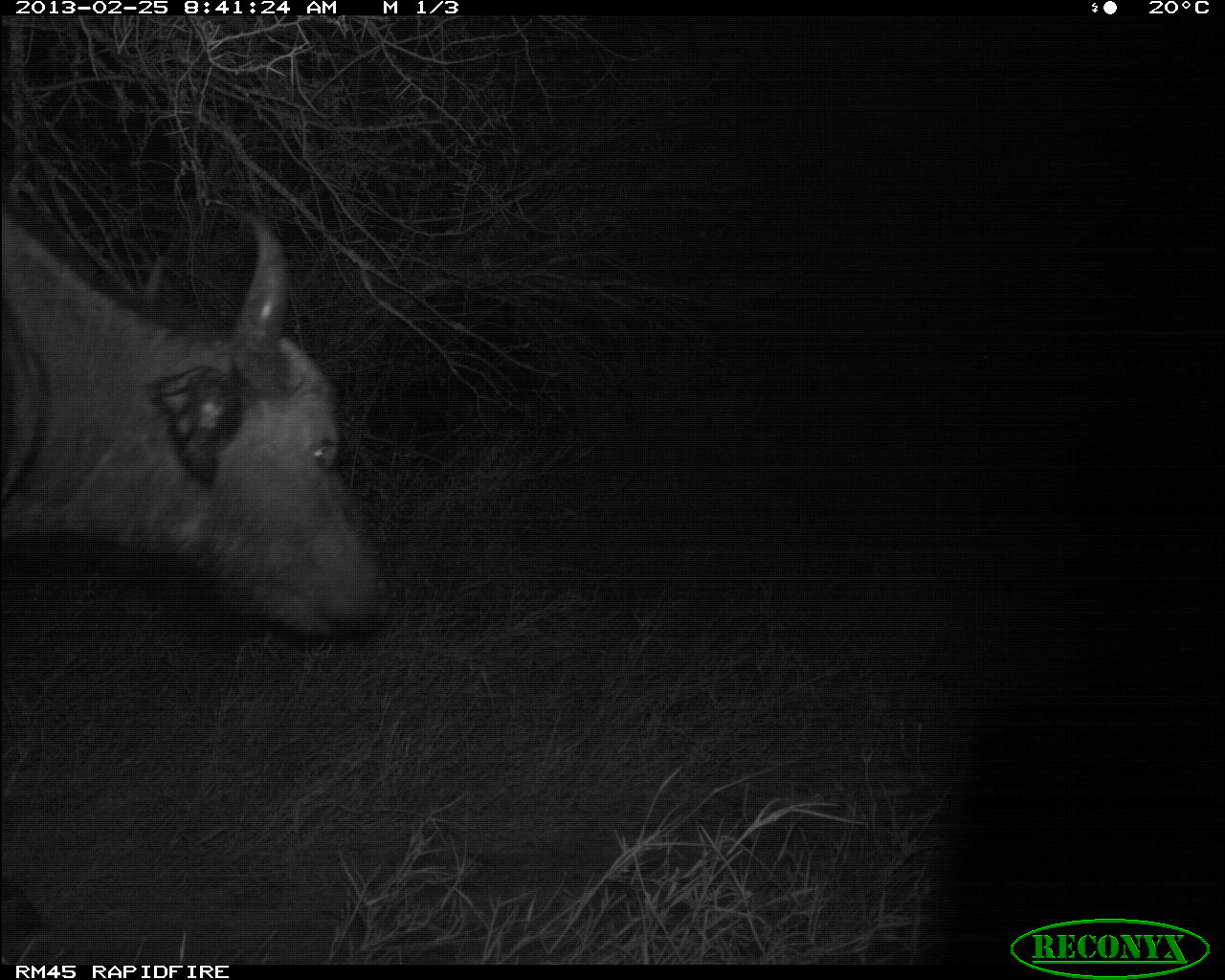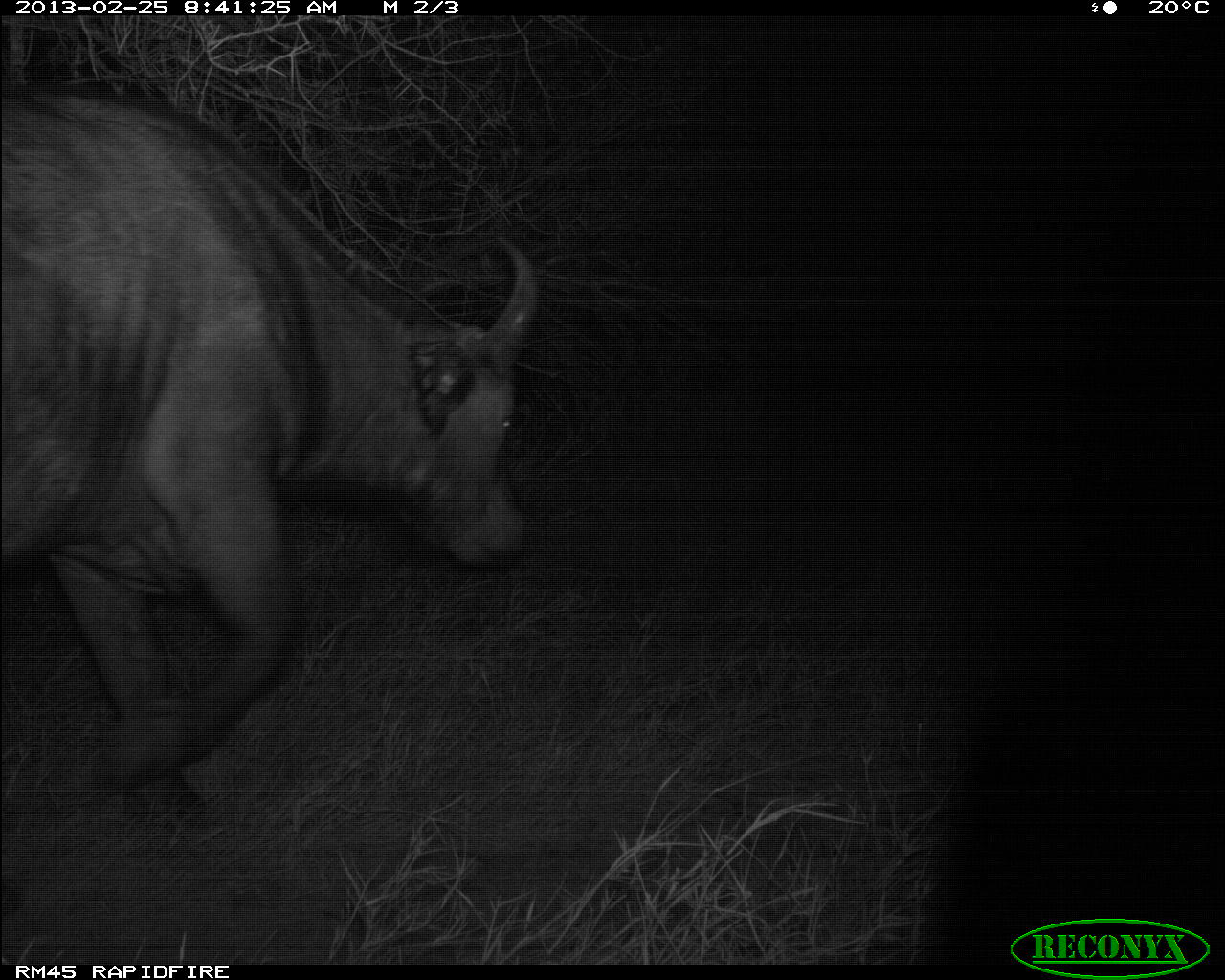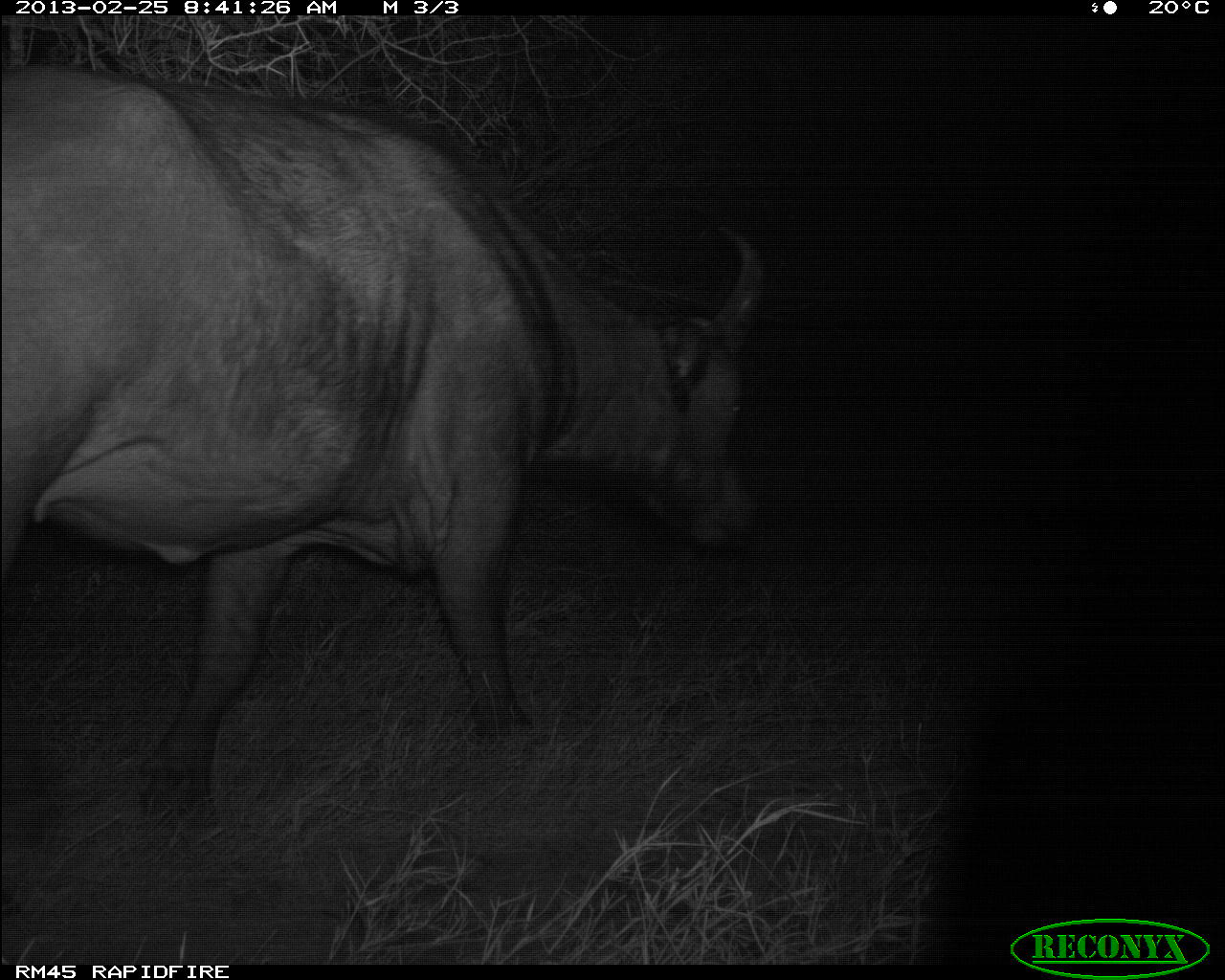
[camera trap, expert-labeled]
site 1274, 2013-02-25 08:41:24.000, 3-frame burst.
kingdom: Animalia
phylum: Chordata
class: Mammalia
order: Artiodactyla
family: Bovidae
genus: Syncerus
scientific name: Syncerus caffer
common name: african buffalo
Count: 1.